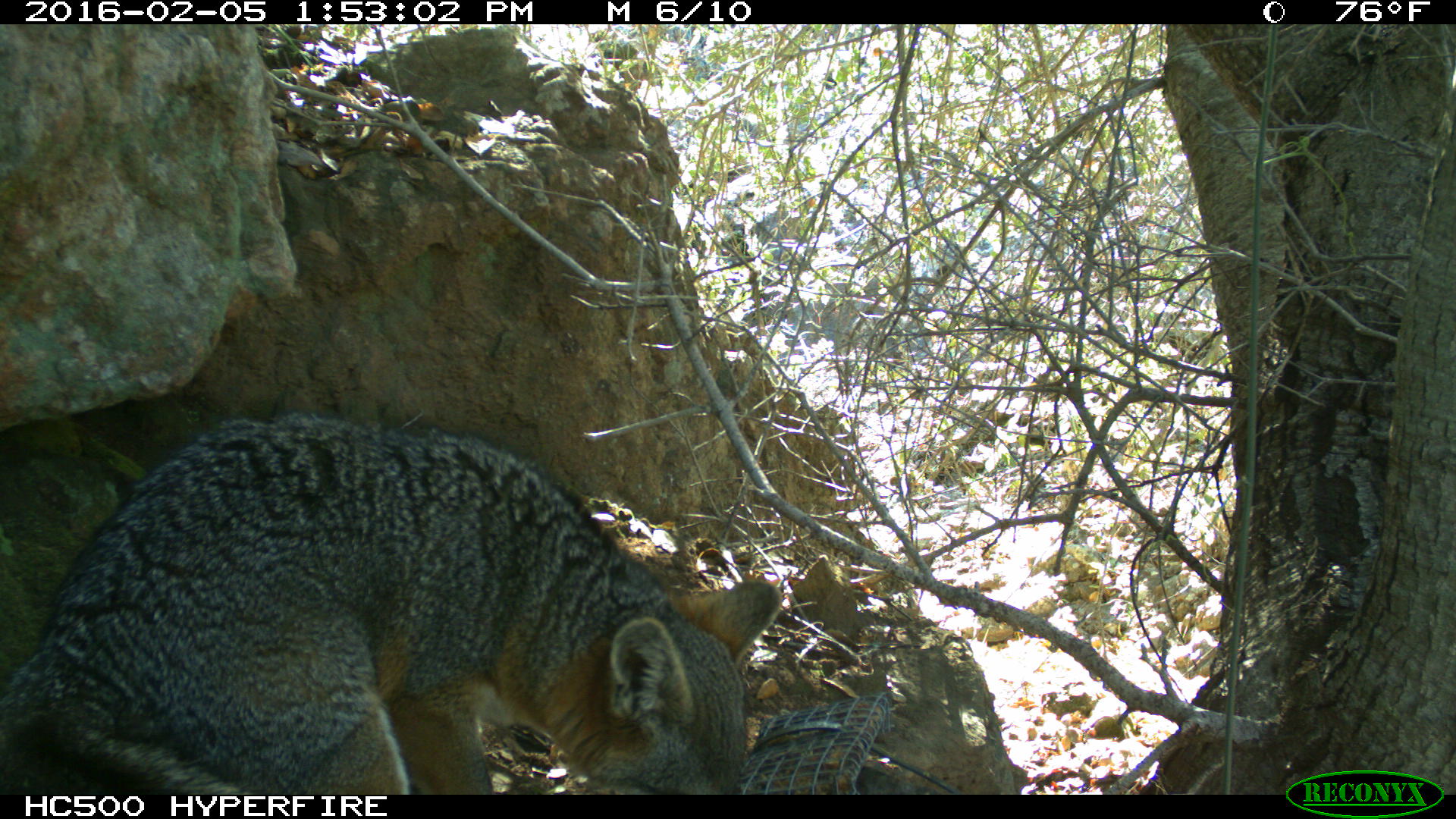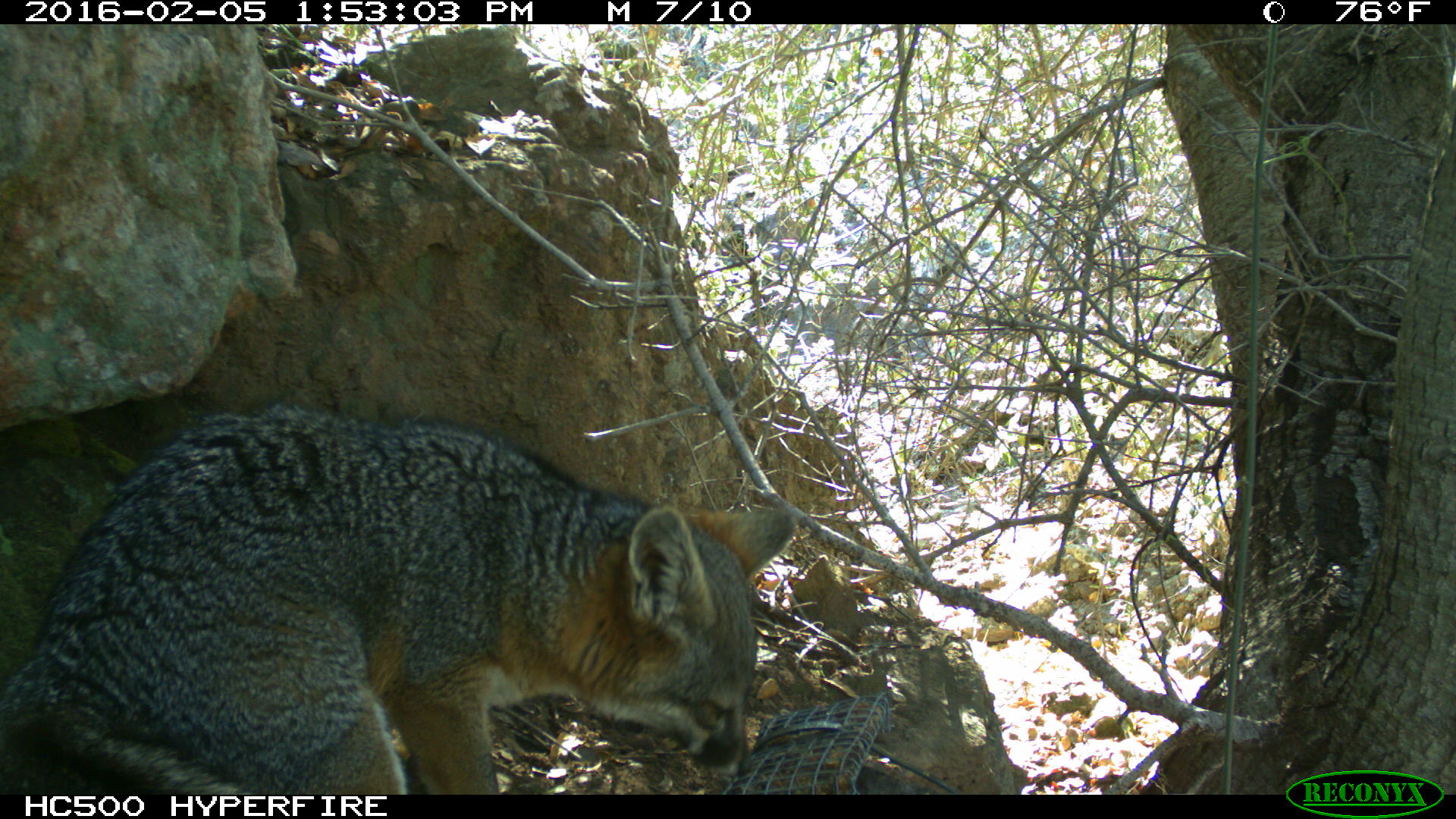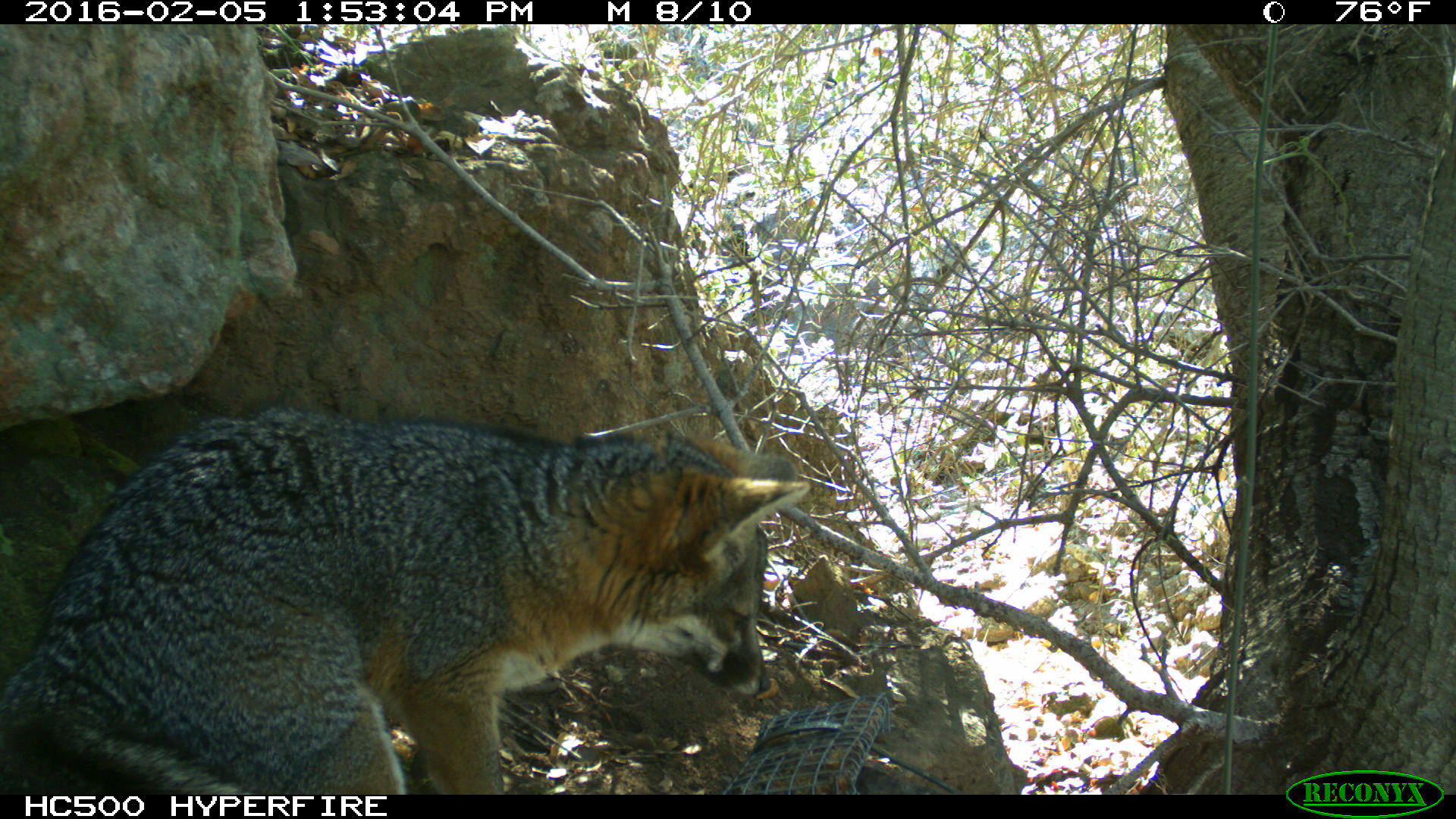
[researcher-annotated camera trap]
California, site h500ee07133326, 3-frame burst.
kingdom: Animalia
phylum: Chordata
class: Mammalia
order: Carnivora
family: Canidae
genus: Urocyon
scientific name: Urocyon littoralis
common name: island fox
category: fox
Fox (island fox) (Urocyon littoralis).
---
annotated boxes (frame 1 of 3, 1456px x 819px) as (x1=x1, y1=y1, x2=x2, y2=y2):
fox: (x1=0, y1=411, x2=780, y2=793)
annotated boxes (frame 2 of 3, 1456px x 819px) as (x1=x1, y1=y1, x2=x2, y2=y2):
fox: (x1=0, y1=400, x2=796, y2=795)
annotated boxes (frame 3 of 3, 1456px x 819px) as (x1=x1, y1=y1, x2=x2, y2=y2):
fox: (x1=0, y1=406, x2=811, y2=794)